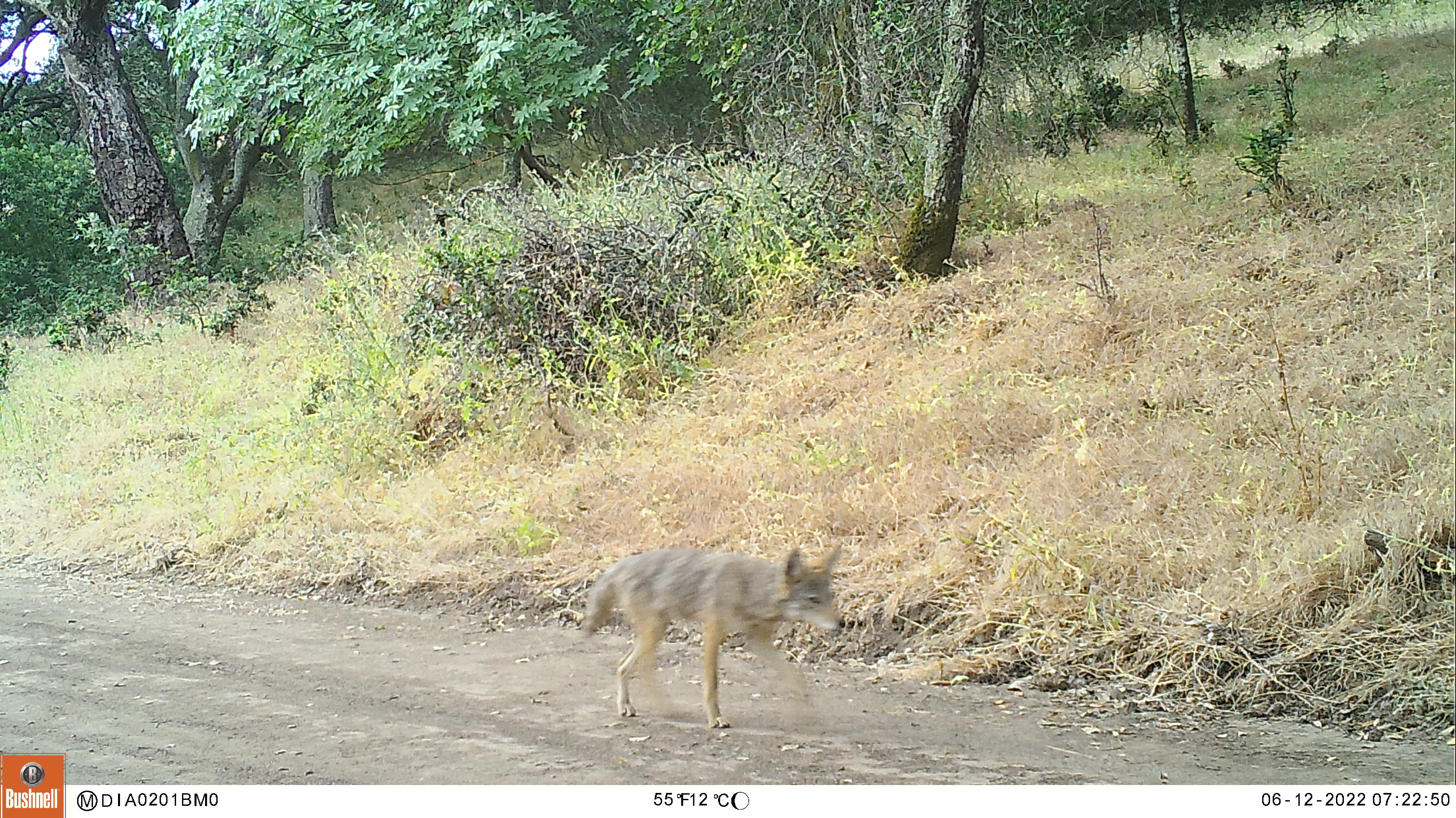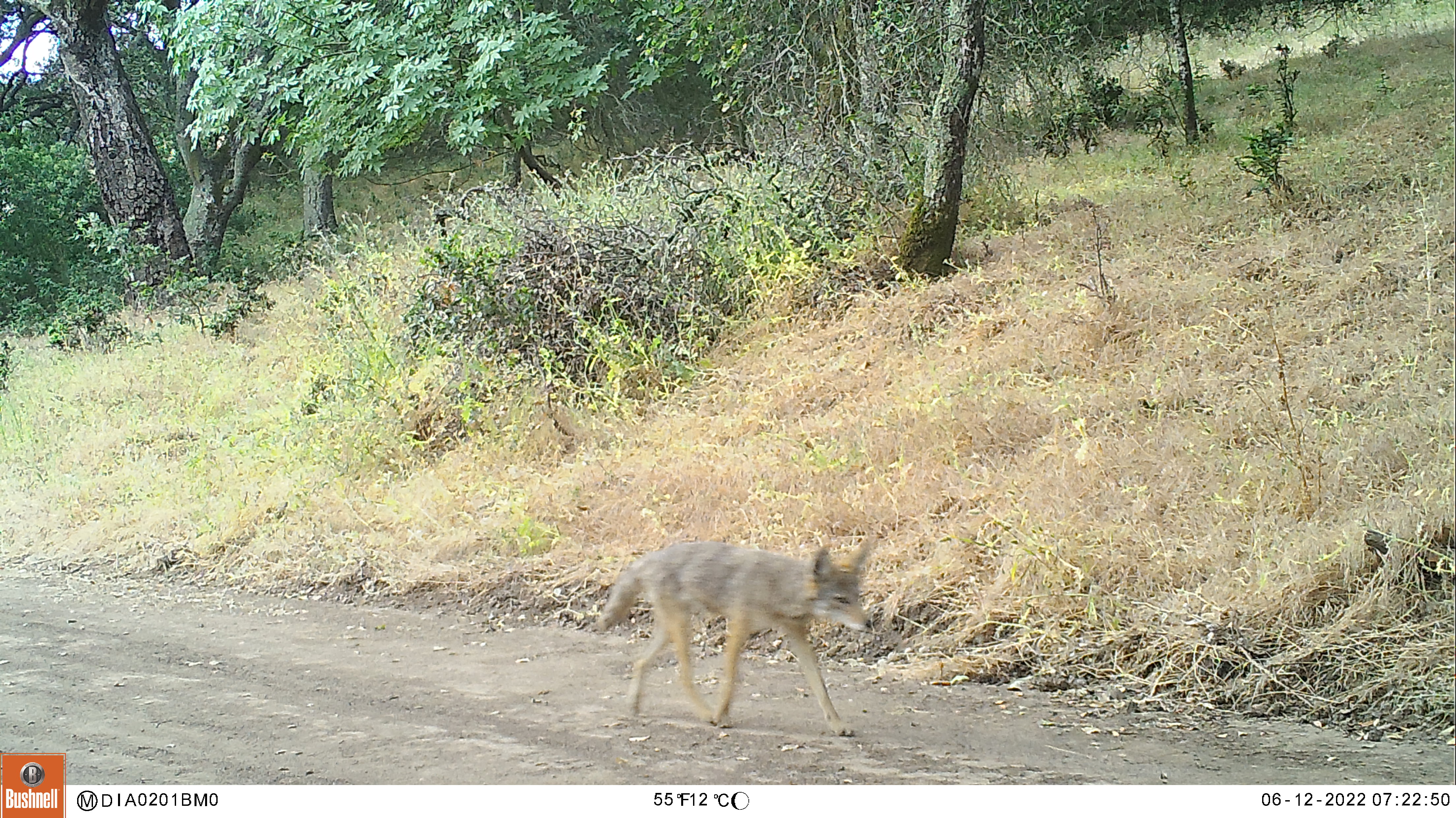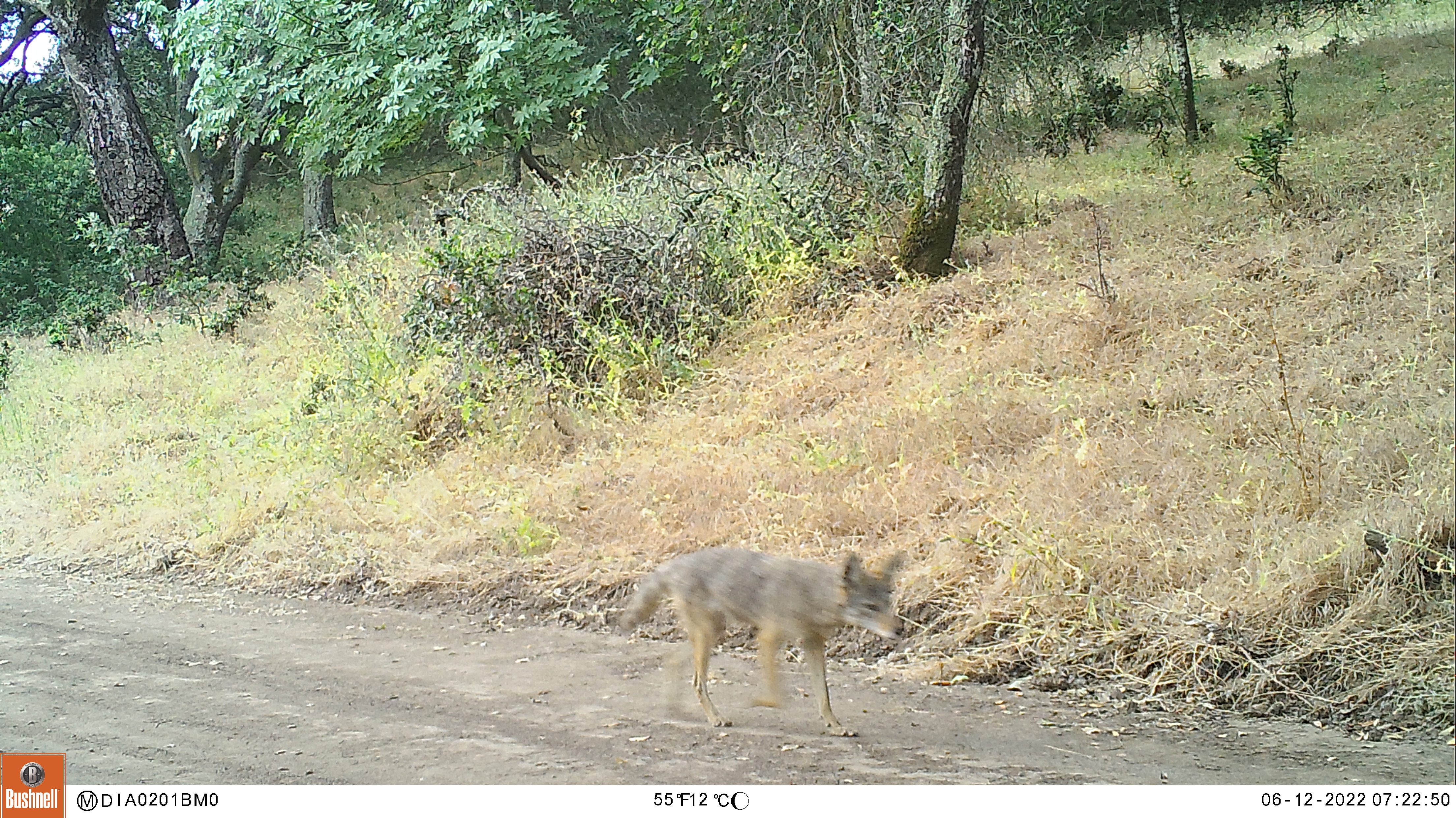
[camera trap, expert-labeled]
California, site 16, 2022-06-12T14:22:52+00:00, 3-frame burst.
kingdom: Animalia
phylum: Chordata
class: Mammalia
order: Carnivora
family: Canidae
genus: Canis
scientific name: Canis latrans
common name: coyote